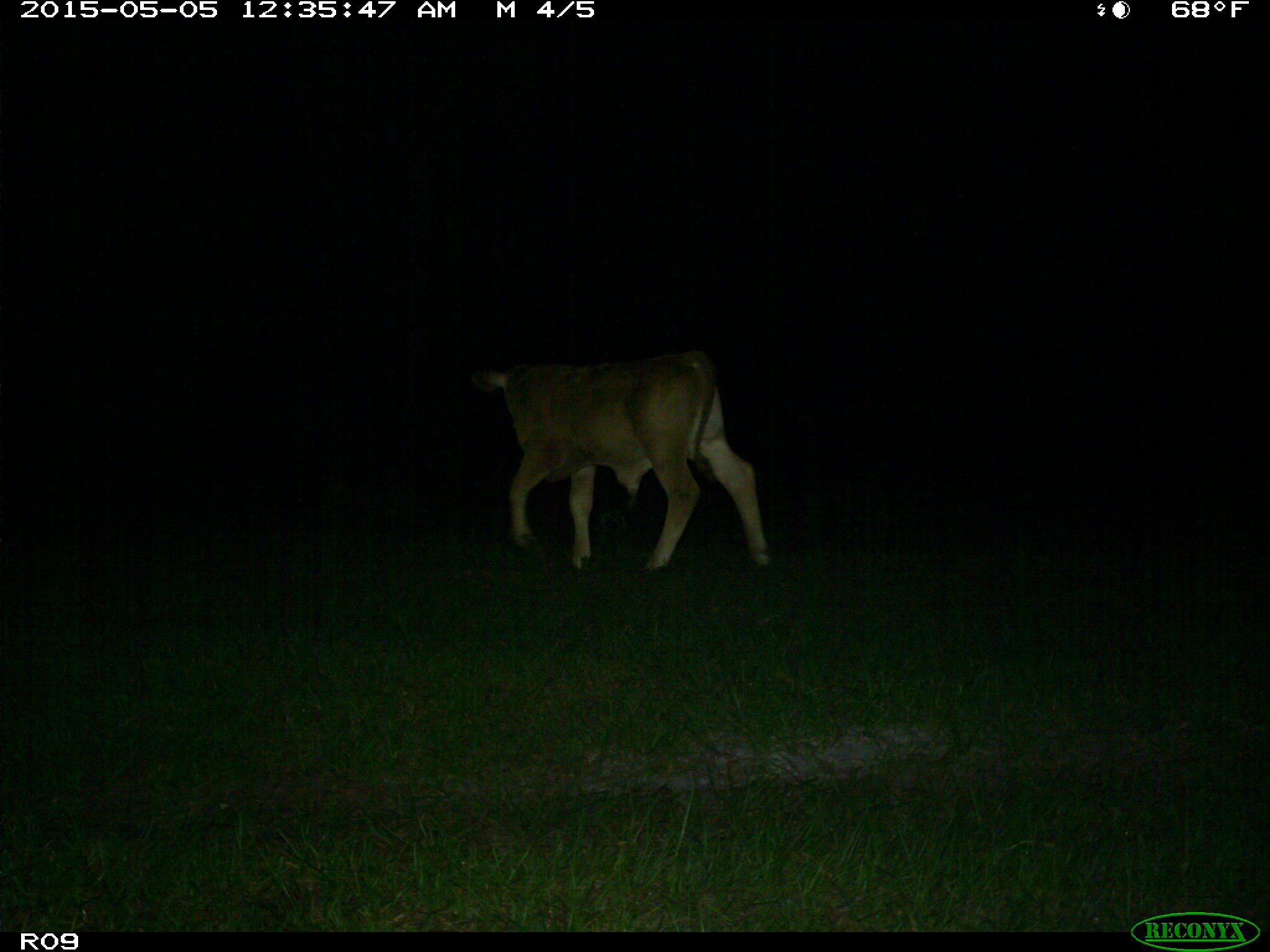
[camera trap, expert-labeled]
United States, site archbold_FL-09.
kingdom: Animalia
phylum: Chordata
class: Mammalia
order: Artiodactyla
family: Bovidae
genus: Bos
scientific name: Bos taurus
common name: domestic cow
Bos taurus (domestic cow).